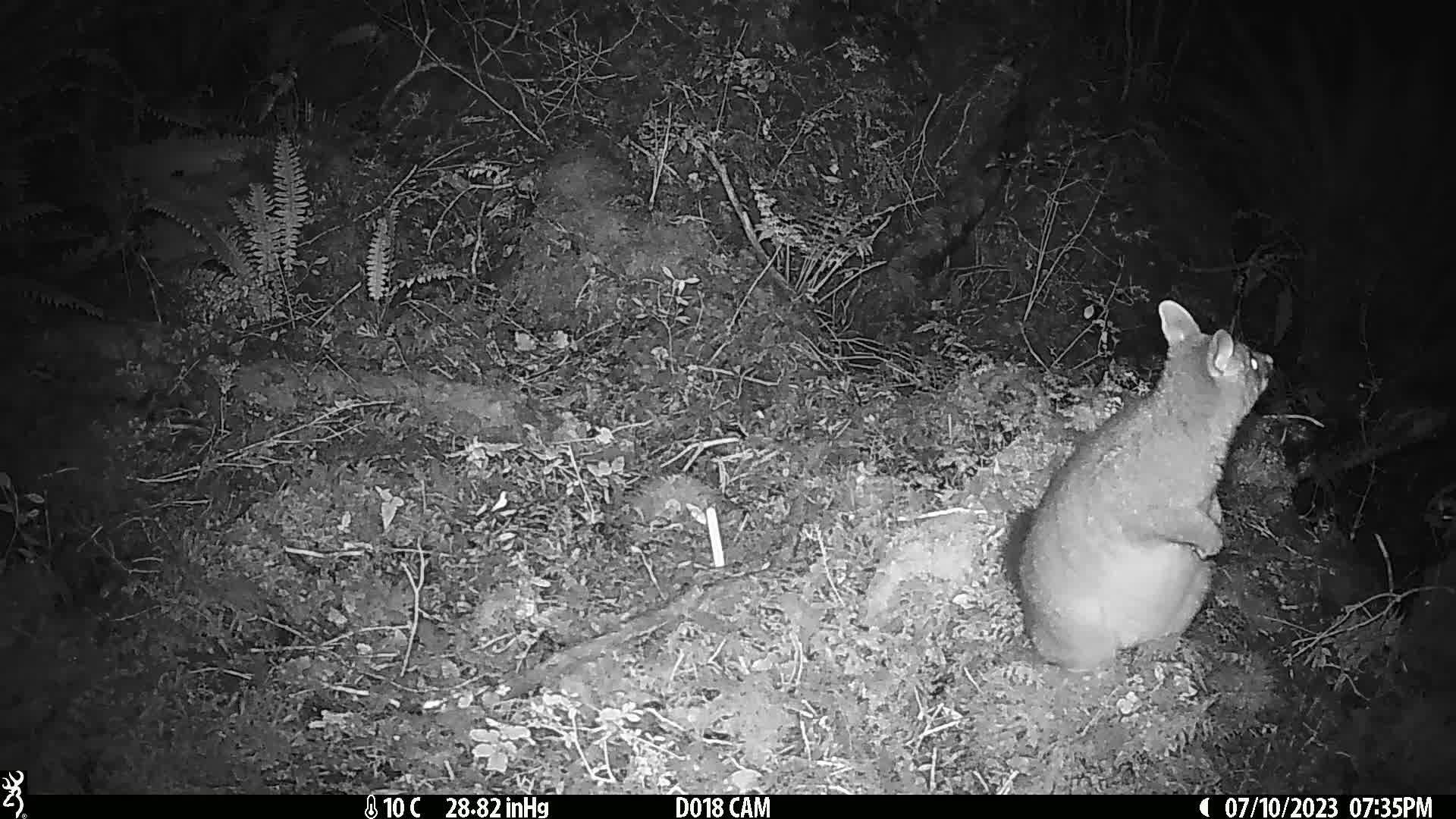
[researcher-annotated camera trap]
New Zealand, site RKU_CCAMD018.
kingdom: Animalia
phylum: Chordata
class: Mammalia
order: Diprotodontia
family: Phalangeridae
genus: Trichosurus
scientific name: Trichosurus vulpecula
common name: common brushtail possum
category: possum